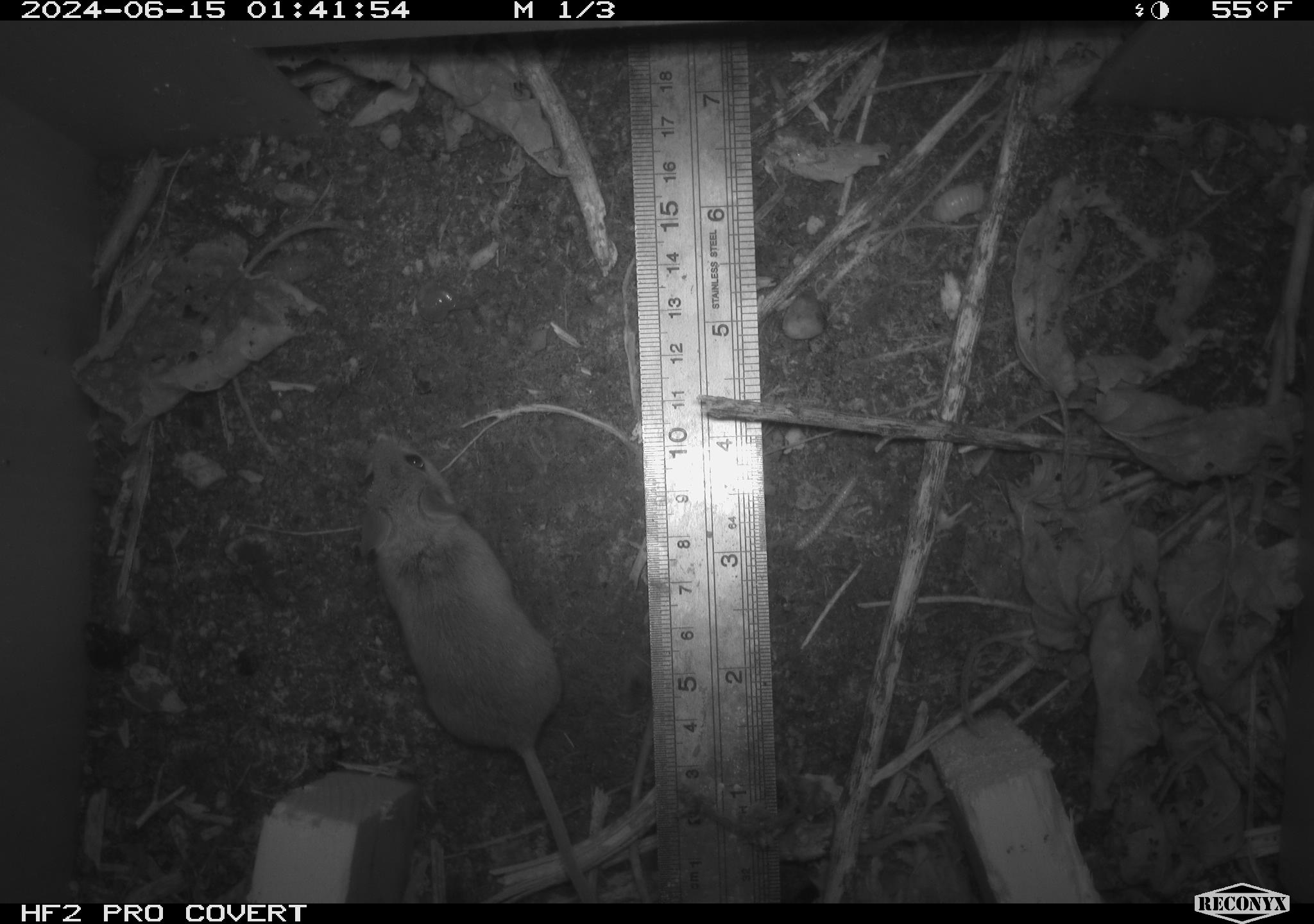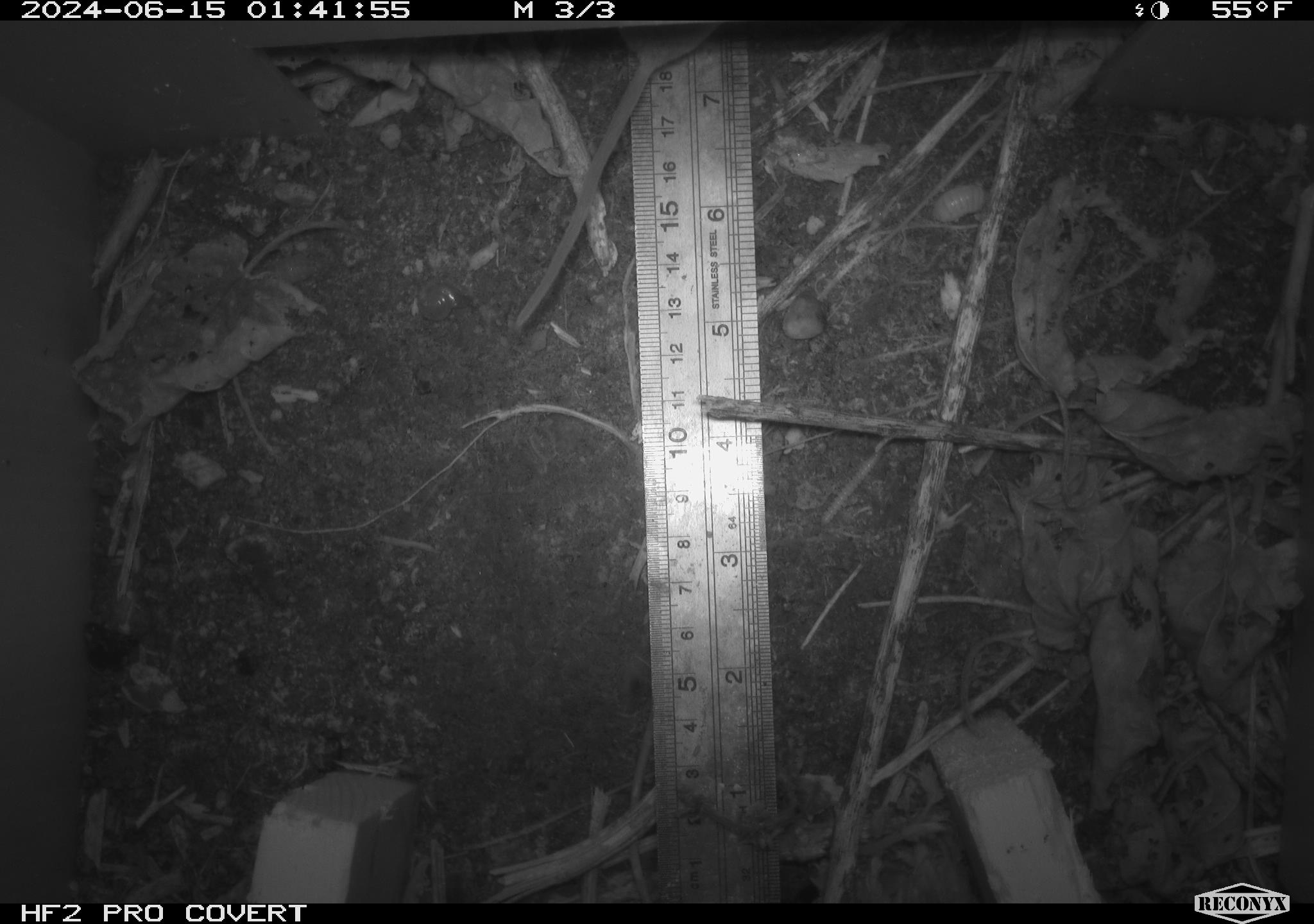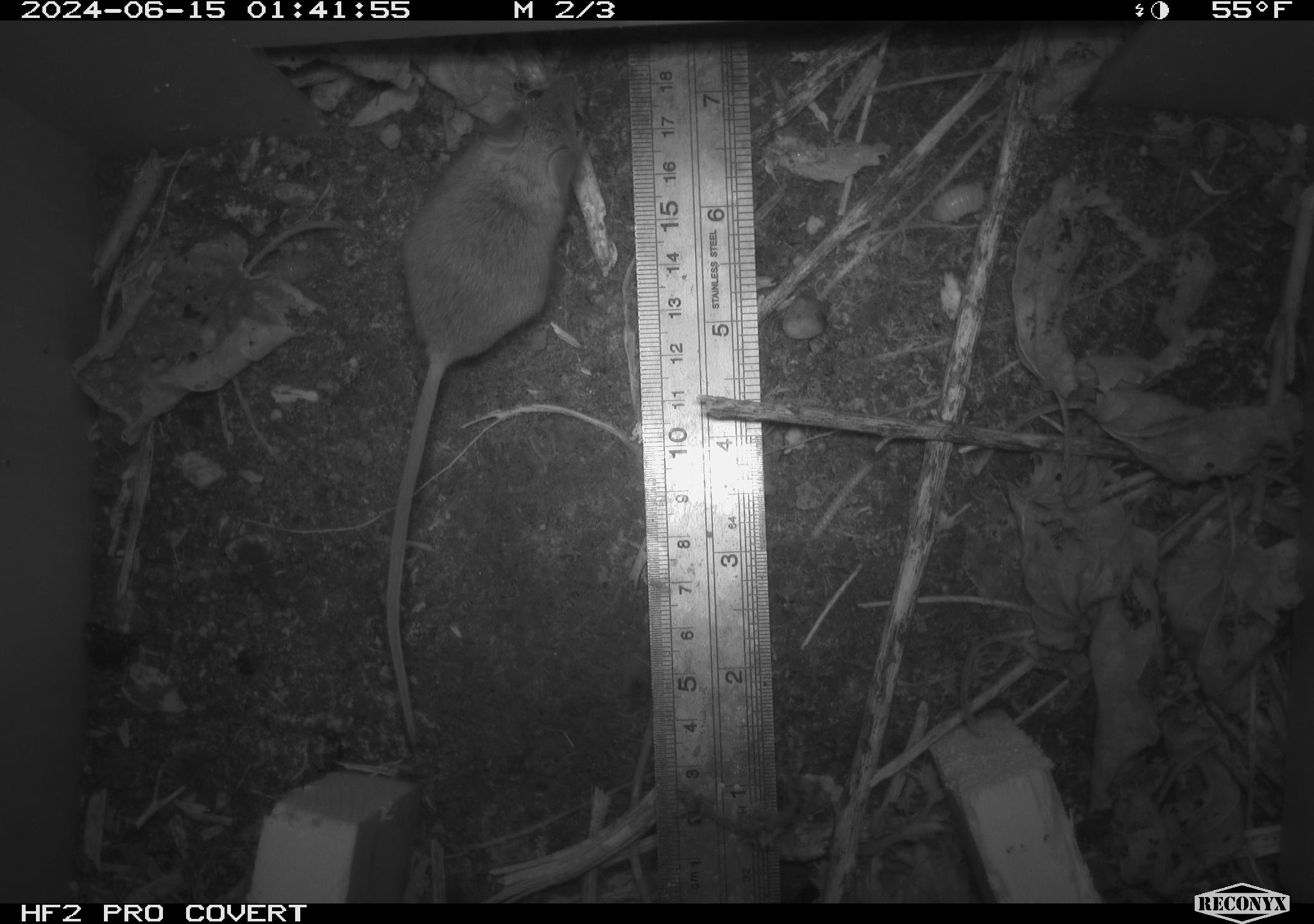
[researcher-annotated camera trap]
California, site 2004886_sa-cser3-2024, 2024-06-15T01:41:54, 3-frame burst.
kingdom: Animalia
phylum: Chordata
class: Mammalia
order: Rodentia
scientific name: Rodentia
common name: rodent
Rodent (Rodentia).